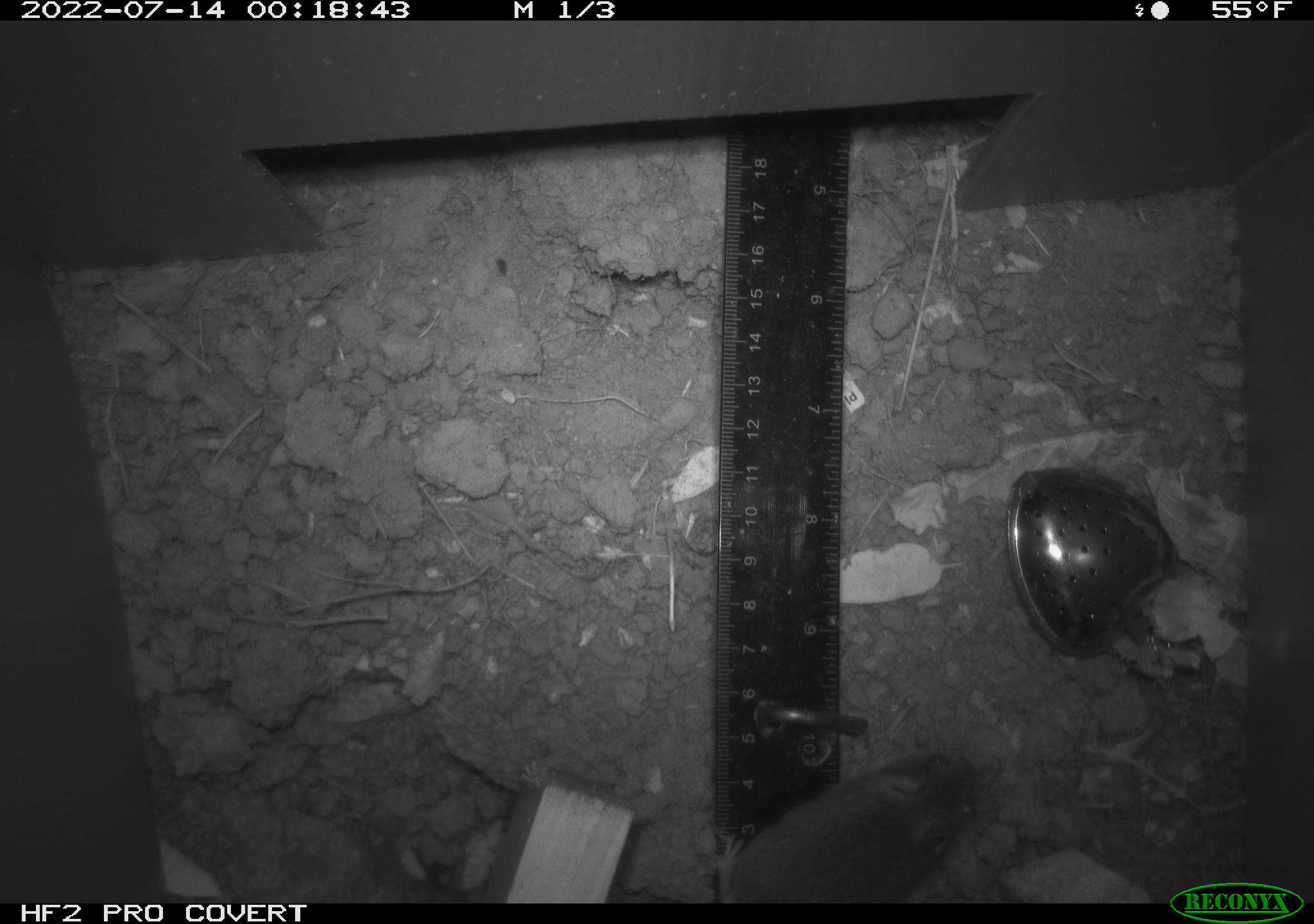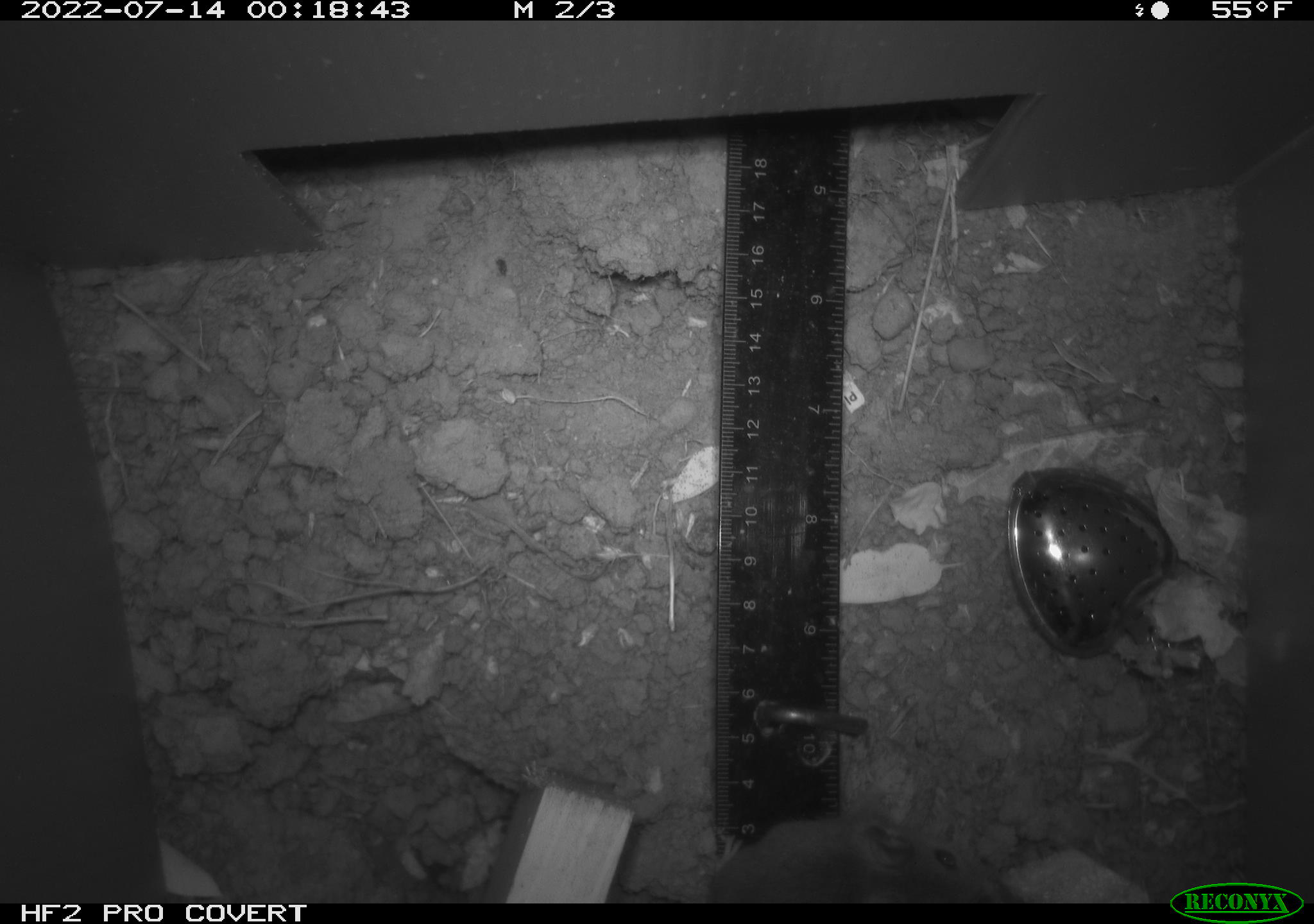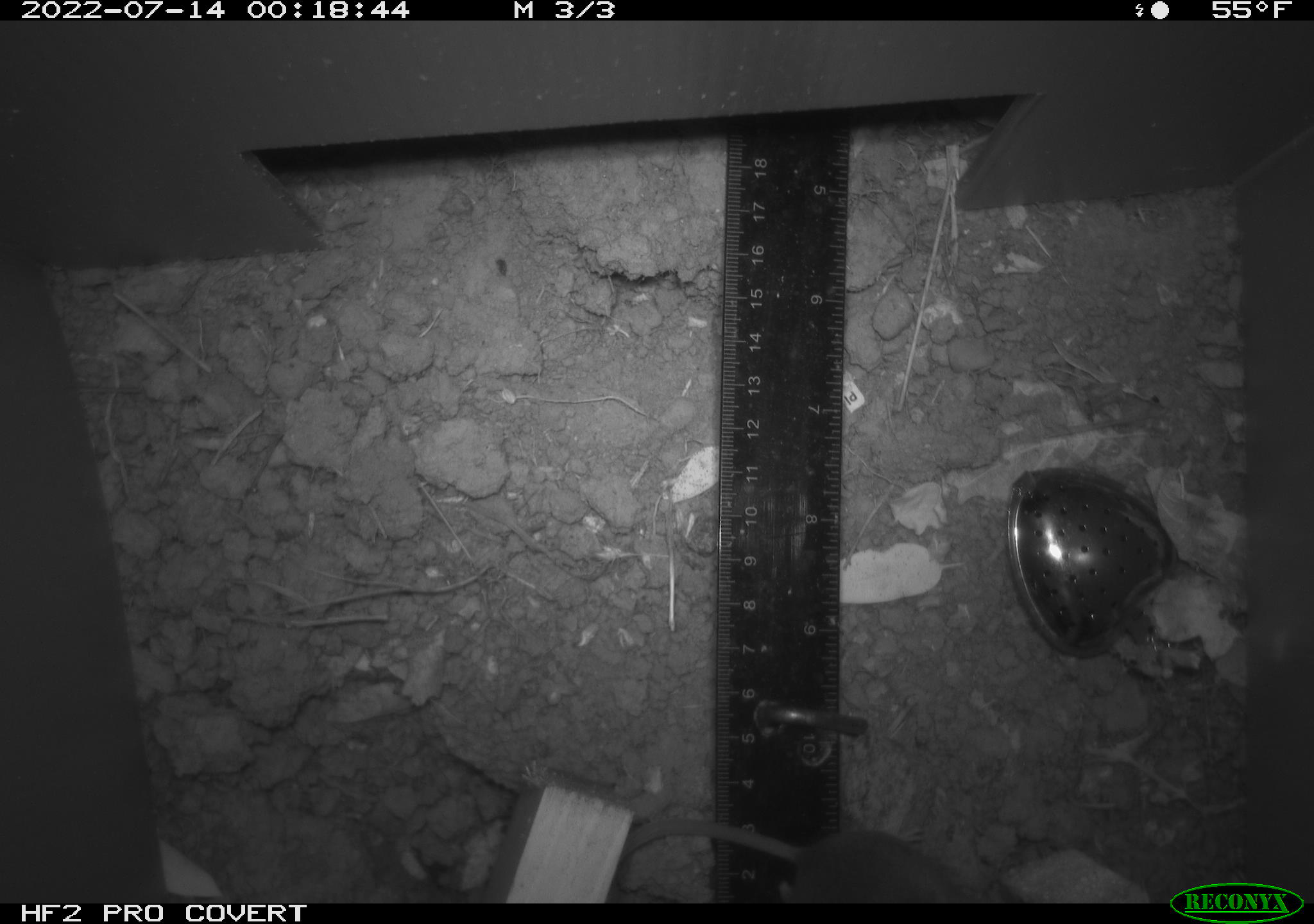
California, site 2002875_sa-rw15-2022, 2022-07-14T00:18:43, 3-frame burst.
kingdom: Animalia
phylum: Chordata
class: Mammalia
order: Rodentia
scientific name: Rodentia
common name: mouse species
Mouse species (Rodentia).